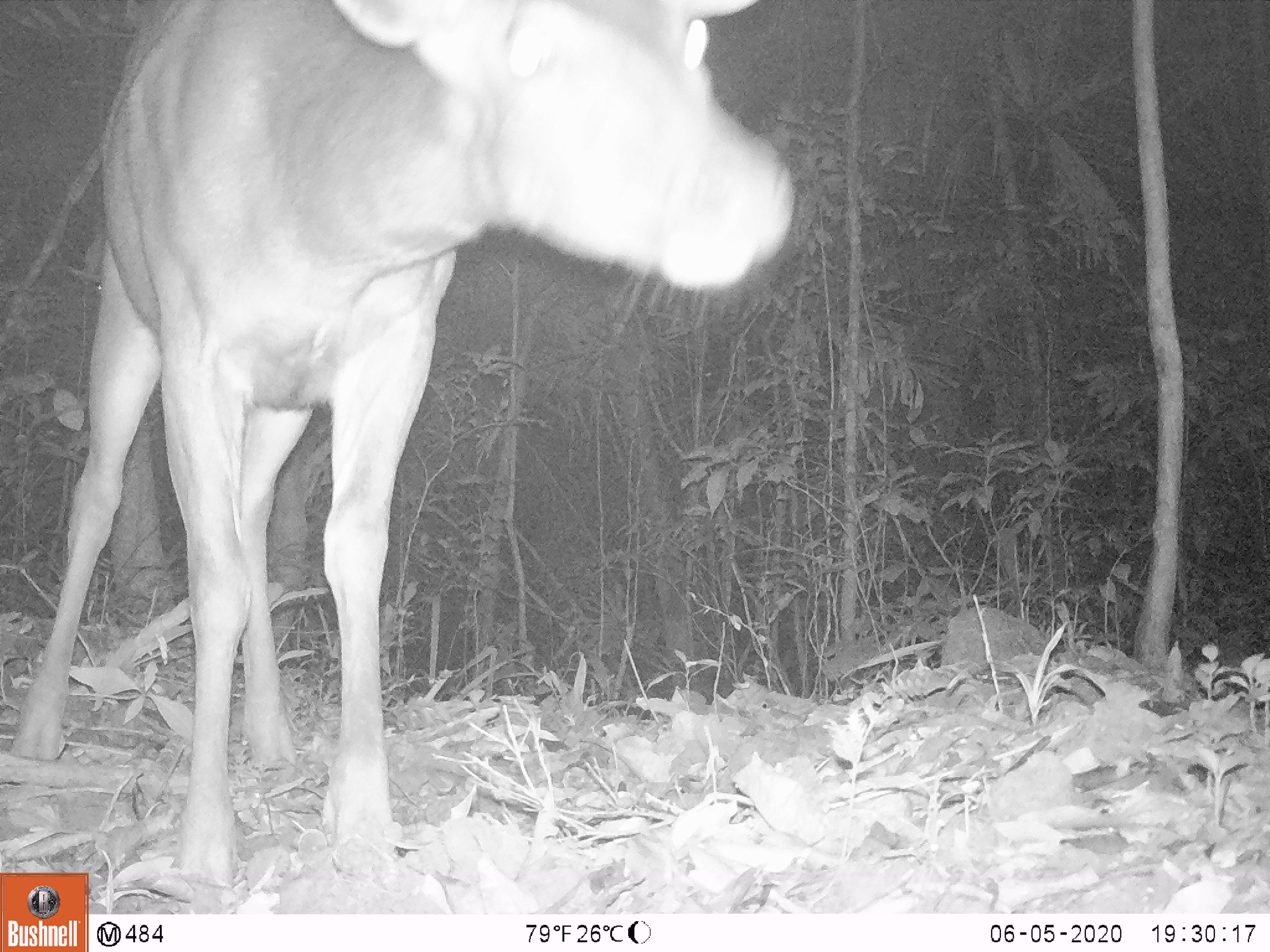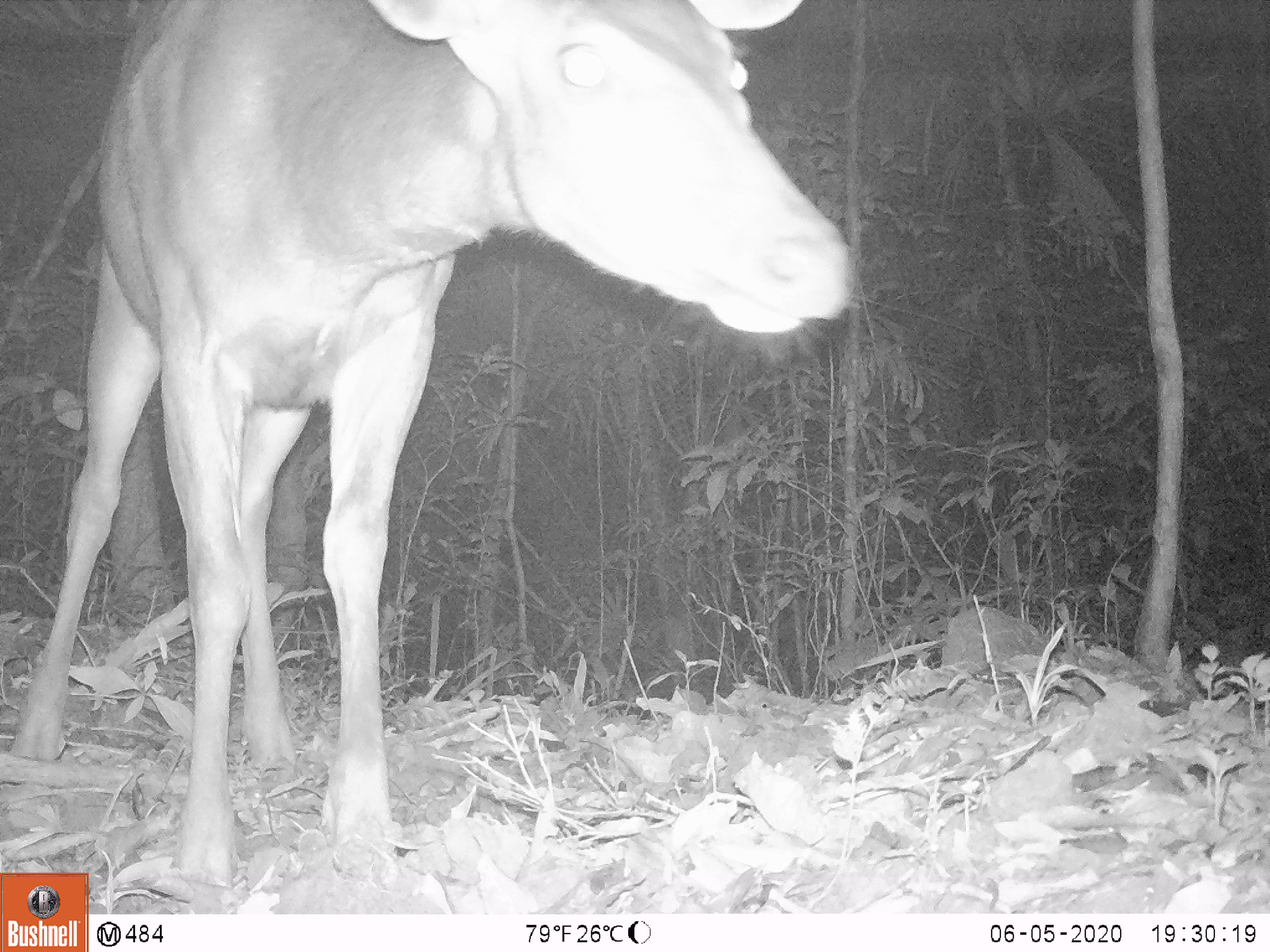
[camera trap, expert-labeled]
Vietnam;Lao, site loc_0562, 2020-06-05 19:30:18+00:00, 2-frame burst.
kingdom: Animalia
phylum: Chordata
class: Mammalia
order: Artiodactyla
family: Cervidae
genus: Rusa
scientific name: Rusa unicolor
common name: sambar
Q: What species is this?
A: Sambar (Rusa unicolor).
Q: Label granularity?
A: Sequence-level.